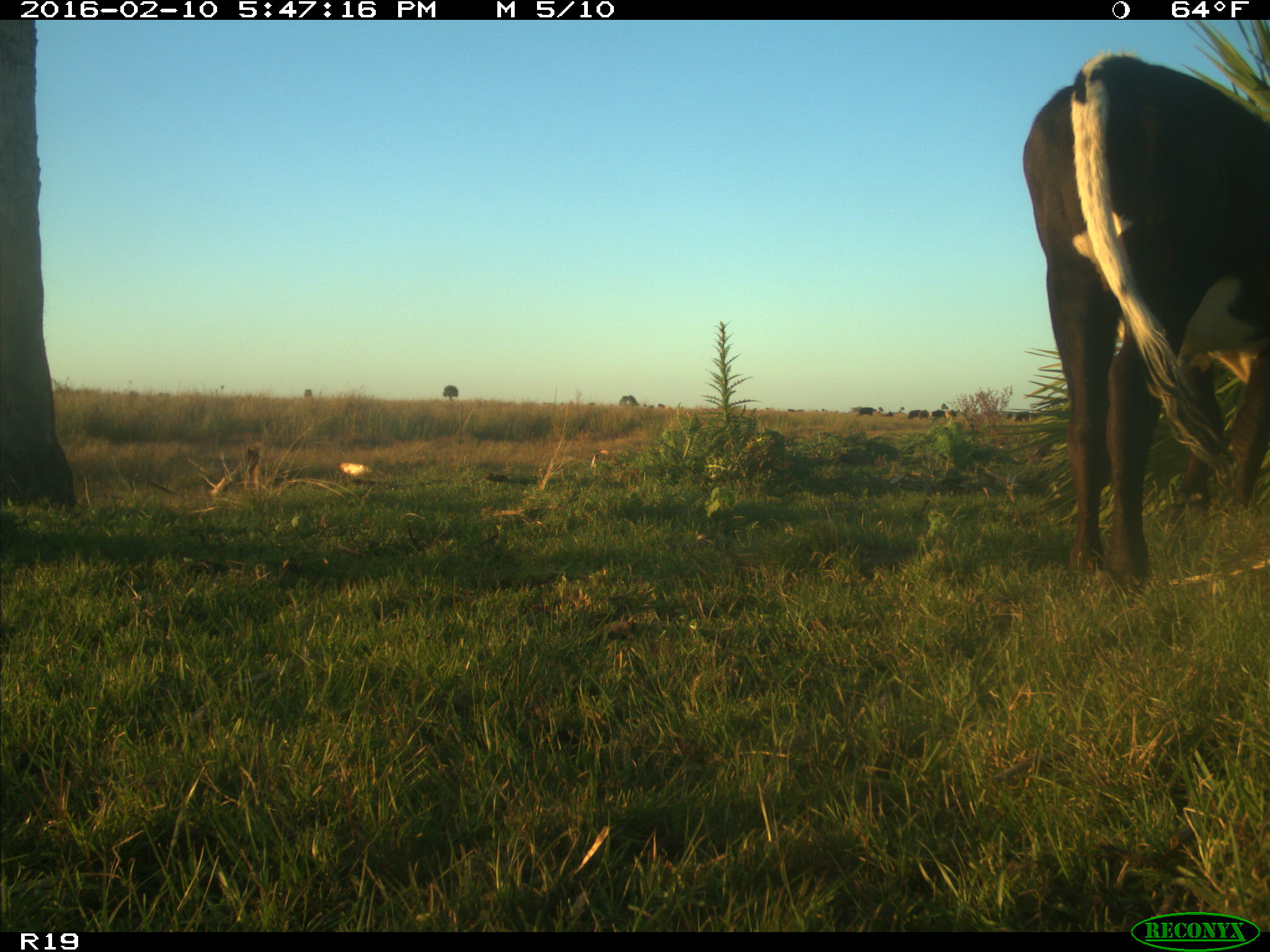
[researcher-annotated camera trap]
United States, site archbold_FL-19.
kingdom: Animalia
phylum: Chordata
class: Mammalia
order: Artiodactyla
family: Bovidae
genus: Bos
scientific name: Bos taurus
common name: domestic cow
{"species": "Bos taurus (domestic cow)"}